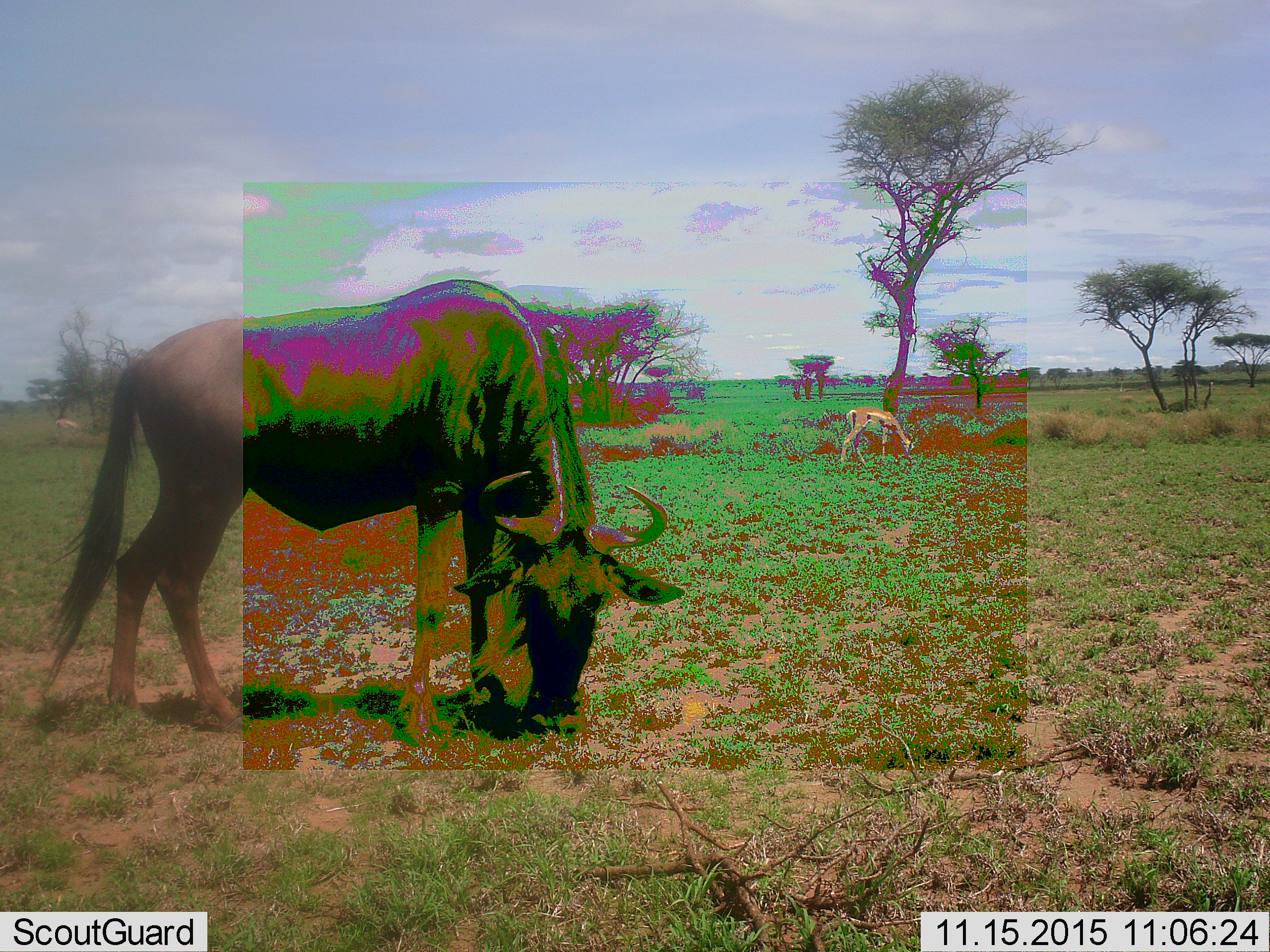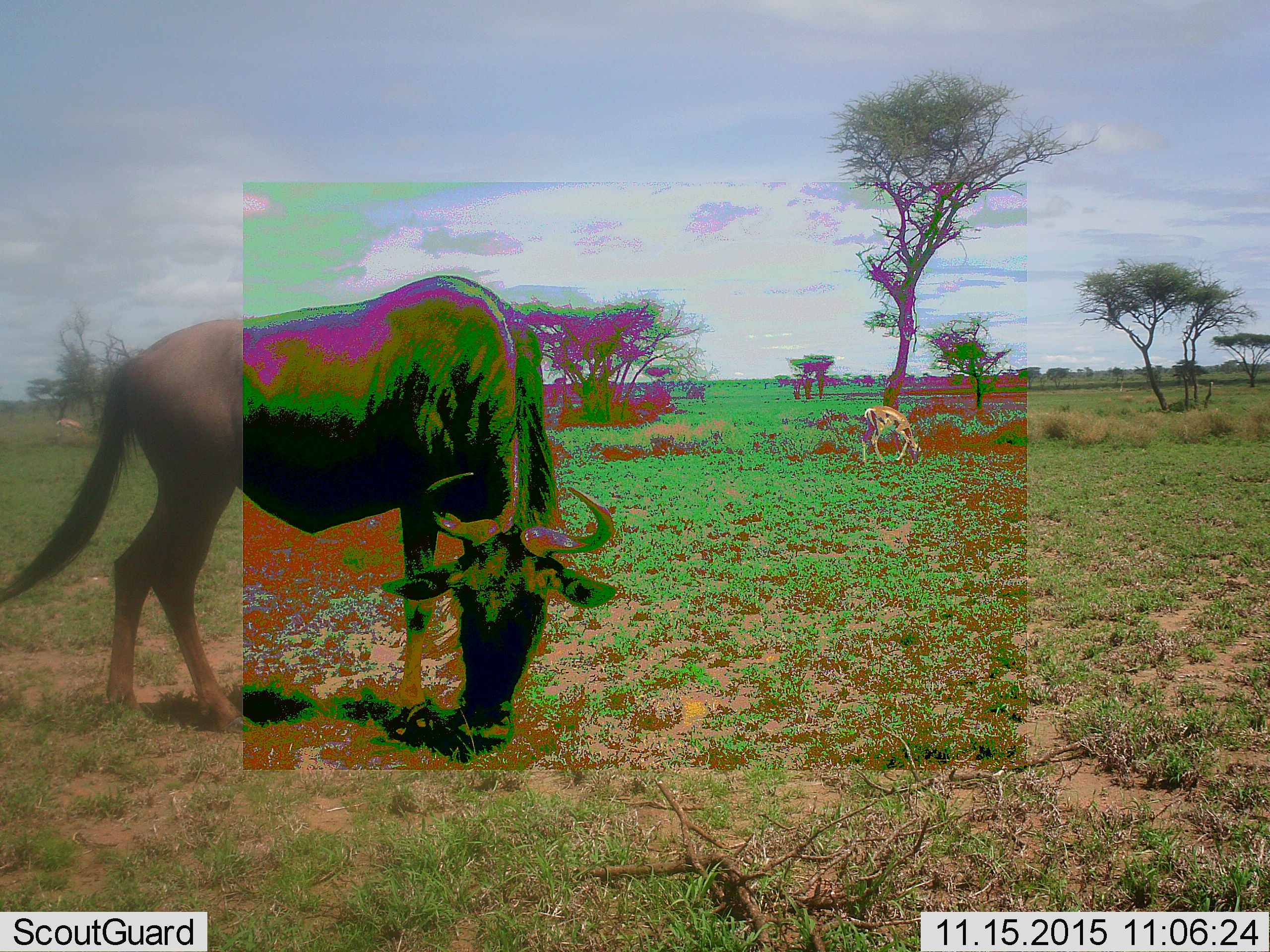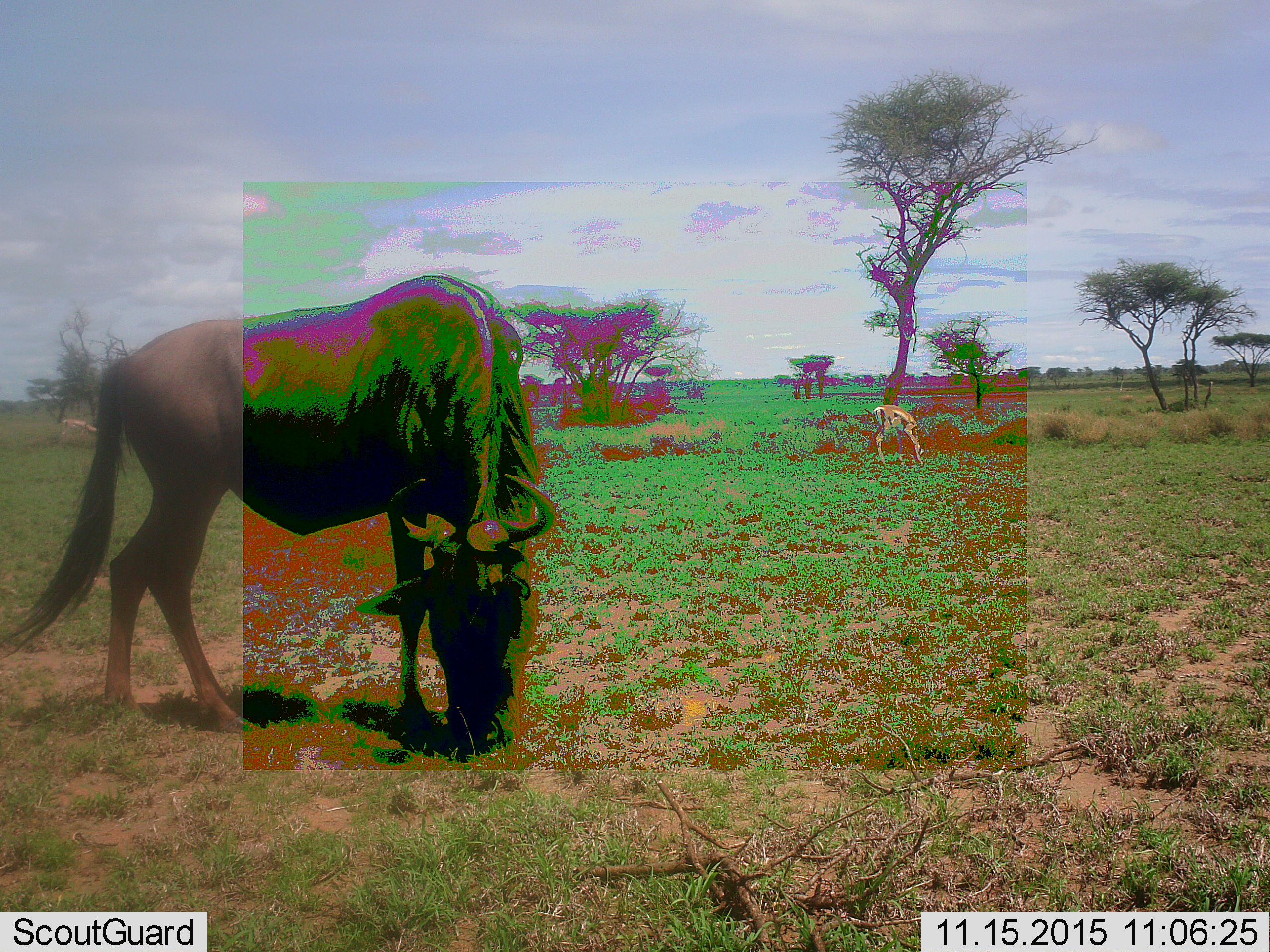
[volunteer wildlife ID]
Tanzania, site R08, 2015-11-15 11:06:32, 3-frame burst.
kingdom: Animalia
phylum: Chordata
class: Mammalia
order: Artiodactyla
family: Bovidae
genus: Nanger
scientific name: Nanger granti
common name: grant's gazelle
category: gazellegrants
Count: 2.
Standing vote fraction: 25%.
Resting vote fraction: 0%.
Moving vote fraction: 0%.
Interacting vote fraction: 0%.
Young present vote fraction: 0%.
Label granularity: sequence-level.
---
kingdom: Animalia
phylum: Chordata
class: Mammalia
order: Artiodactyla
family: Bovidae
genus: Connochaetes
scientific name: Connochaetes taurinus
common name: blue wildebeest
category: wildebeest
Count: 1.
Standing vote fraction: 11%.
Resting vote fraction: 0%.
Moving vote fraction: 0%.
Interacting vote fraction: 0%.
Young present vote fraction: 0%.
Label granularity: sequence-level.